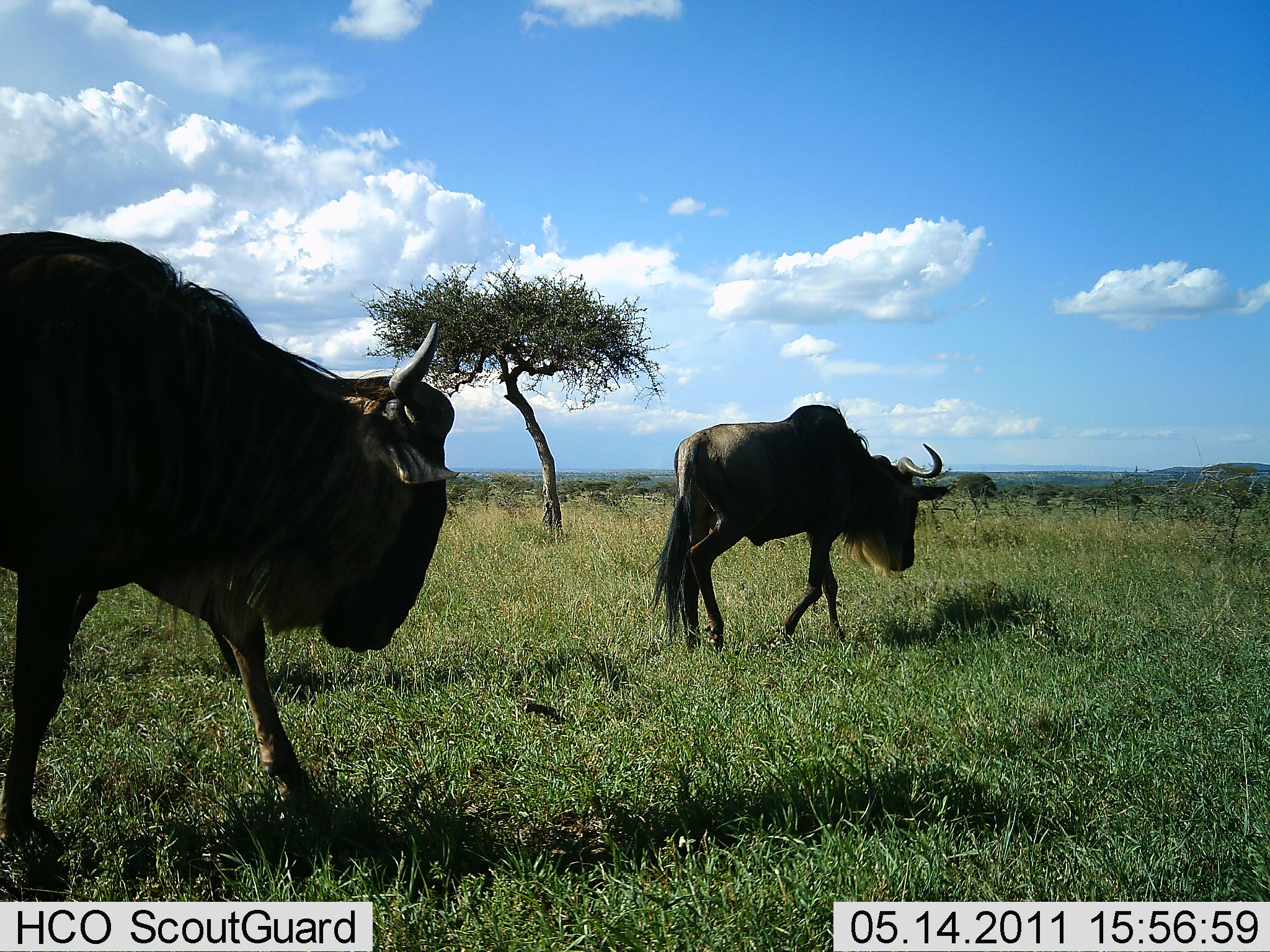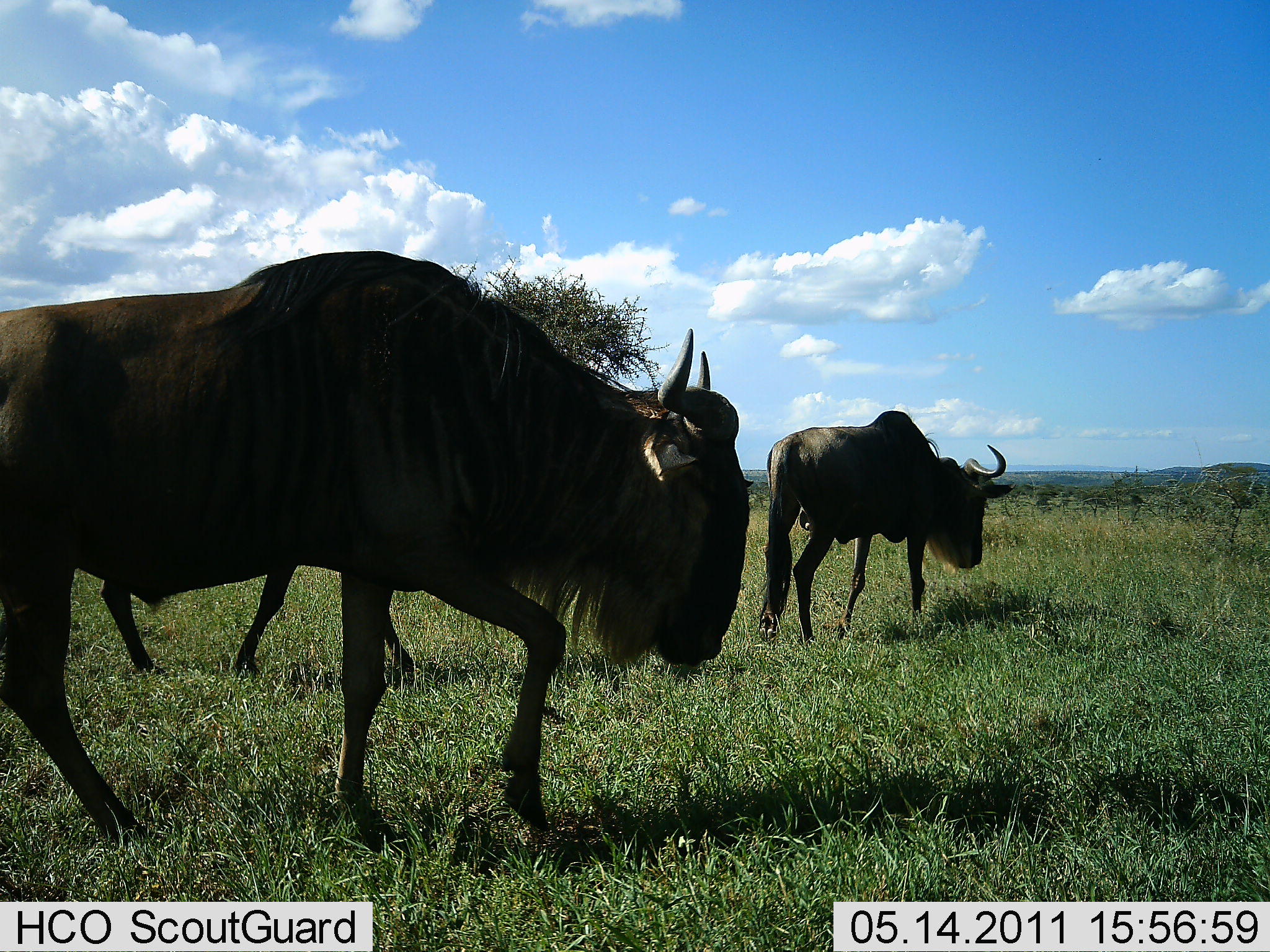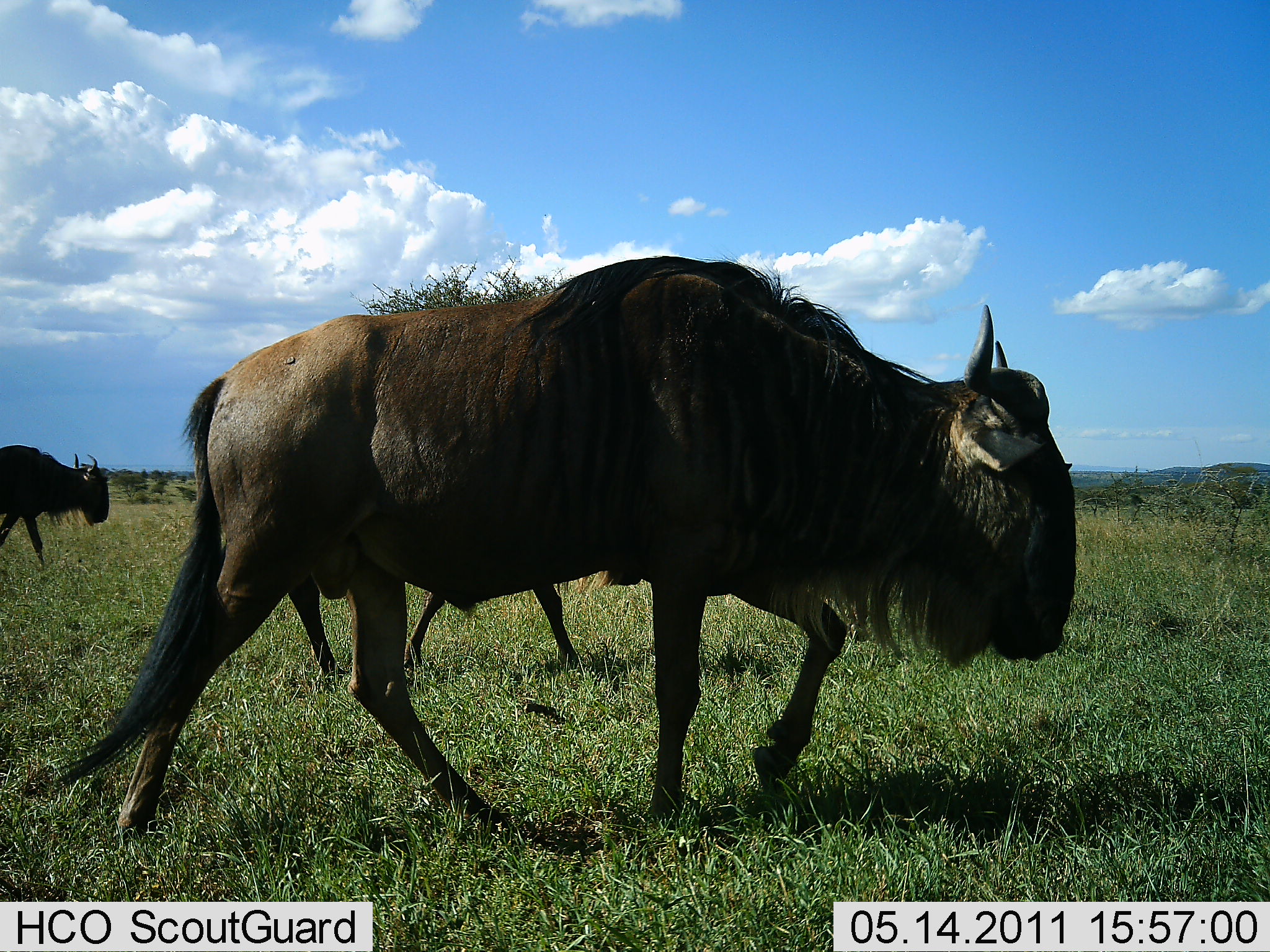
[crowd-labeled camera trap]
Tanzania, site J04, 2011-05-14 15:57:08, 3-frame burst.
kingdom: Animalia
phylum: Chordata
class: Mammalia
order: Artiodactyla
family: Bovidae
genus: Connochaetes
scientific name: Connochaetes taurinus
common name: blue wildebeest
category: wildebeest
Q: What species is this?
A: Wildebeest (blue wildebeest) (Connochaetes taurinus).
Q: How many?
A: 3.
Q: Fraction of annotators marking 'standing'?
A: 0%.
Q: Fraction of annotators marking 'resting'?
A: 0%.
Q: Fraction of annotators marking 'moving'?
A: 100%.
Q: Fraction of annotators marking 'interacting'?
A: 0%.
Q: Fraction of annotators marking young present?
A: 0%.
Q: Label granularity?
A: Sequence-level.